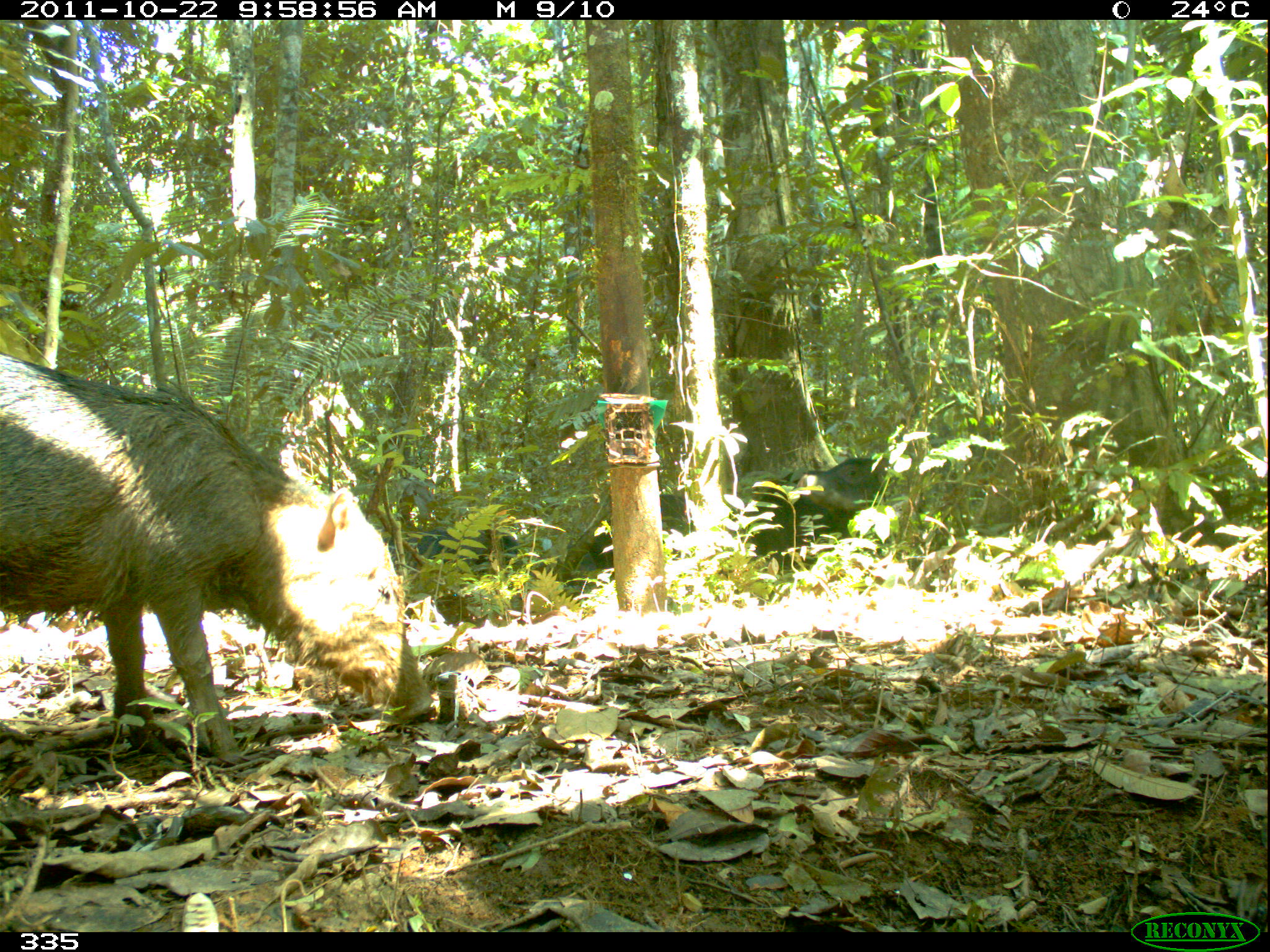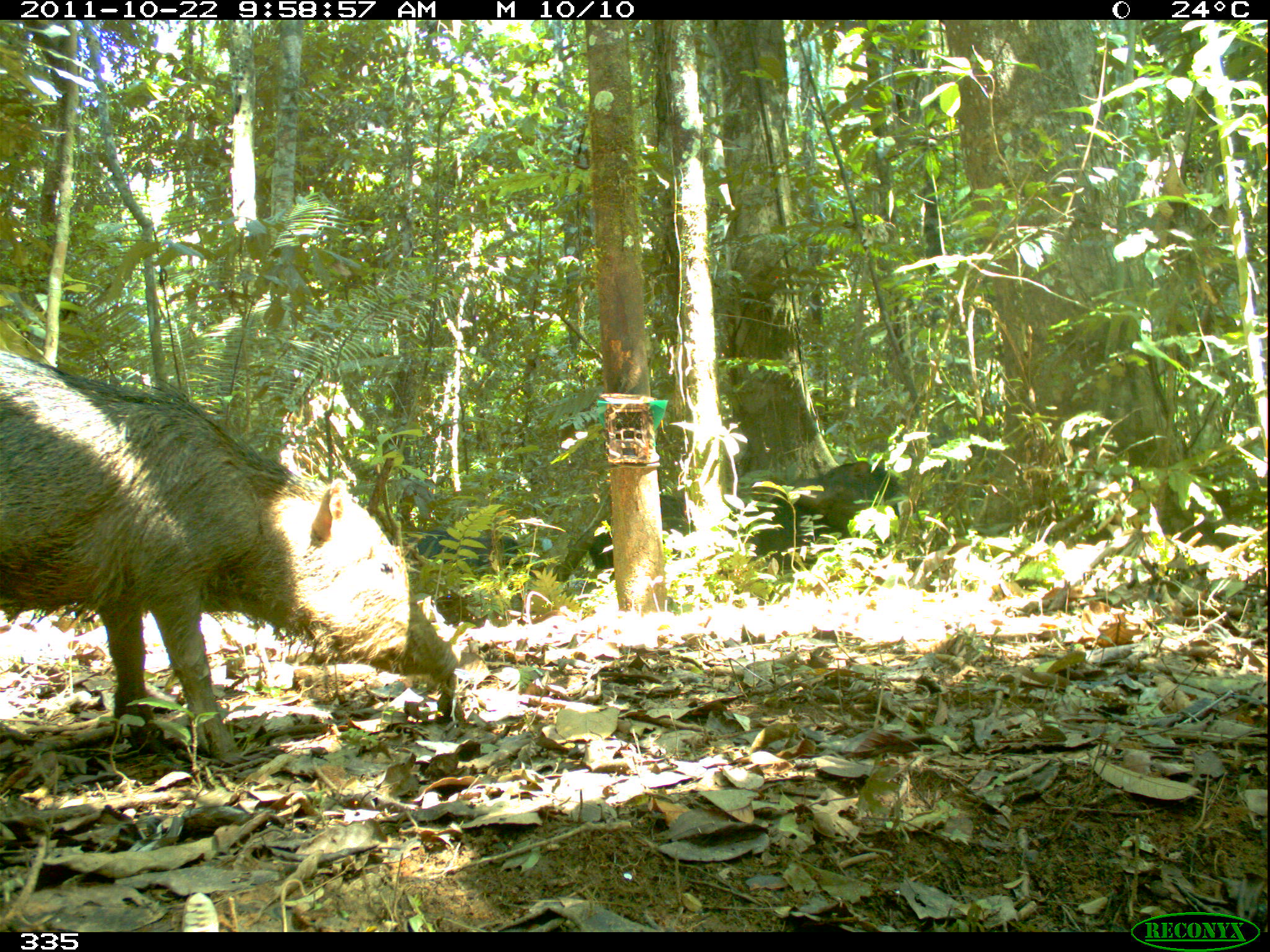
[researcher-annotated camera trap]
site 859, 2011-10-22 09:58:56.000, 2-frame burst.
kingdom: Animalia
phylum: Chordata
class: Mammalia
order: Artiodactyla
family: Tayassuidae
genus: Tayassu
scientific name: Tayassu pecari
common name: white-lipped peccary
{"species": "Tayassu pecari (white-lipped peccary)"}